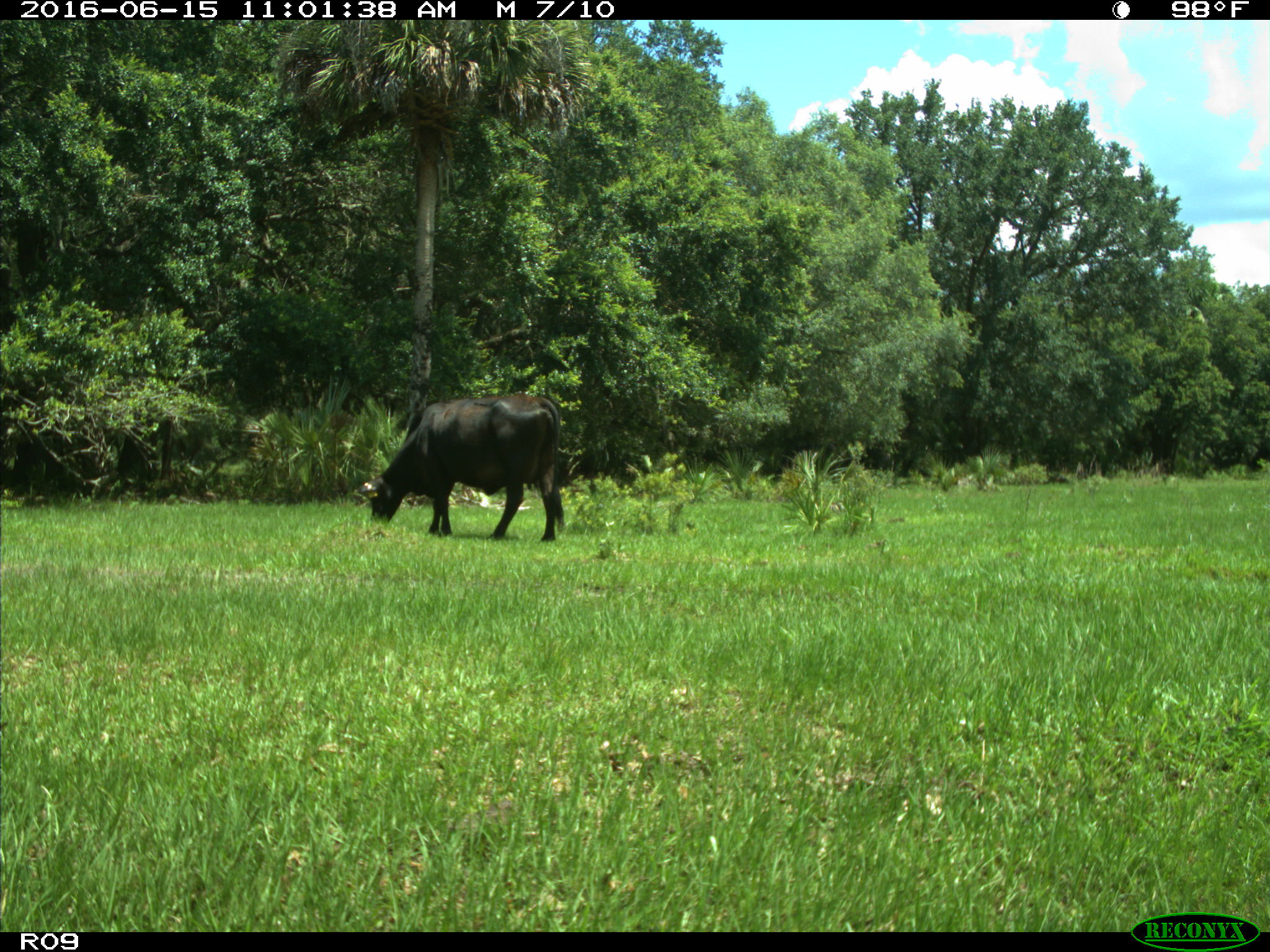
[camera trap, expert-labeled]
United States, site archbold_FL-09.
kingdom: Animalia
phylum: Chordata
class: Mammalia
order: Artiodactyla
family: Bovidae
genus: Bos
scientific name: Bos taurus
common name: domestic cow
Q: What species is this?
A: Bos taurus (domestic cow).